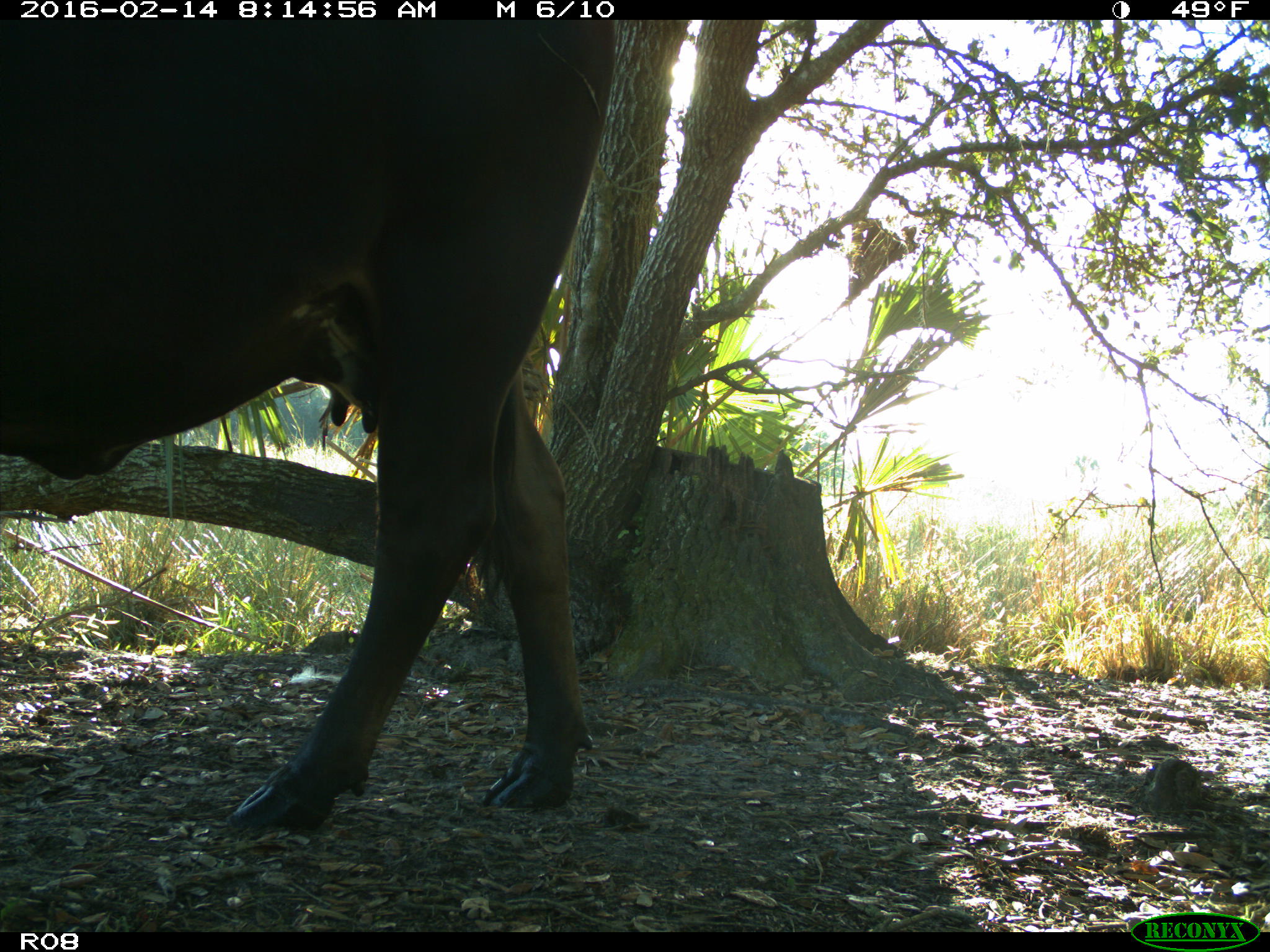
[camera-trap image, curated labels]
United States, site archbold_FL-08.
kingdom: Animalia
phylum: Chordata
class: Mammalia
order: Artiodactyla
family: Bovidae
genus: Bos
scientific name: Bos taurus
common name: domestic cow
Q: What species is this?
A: Bos taurus (domestic cow).